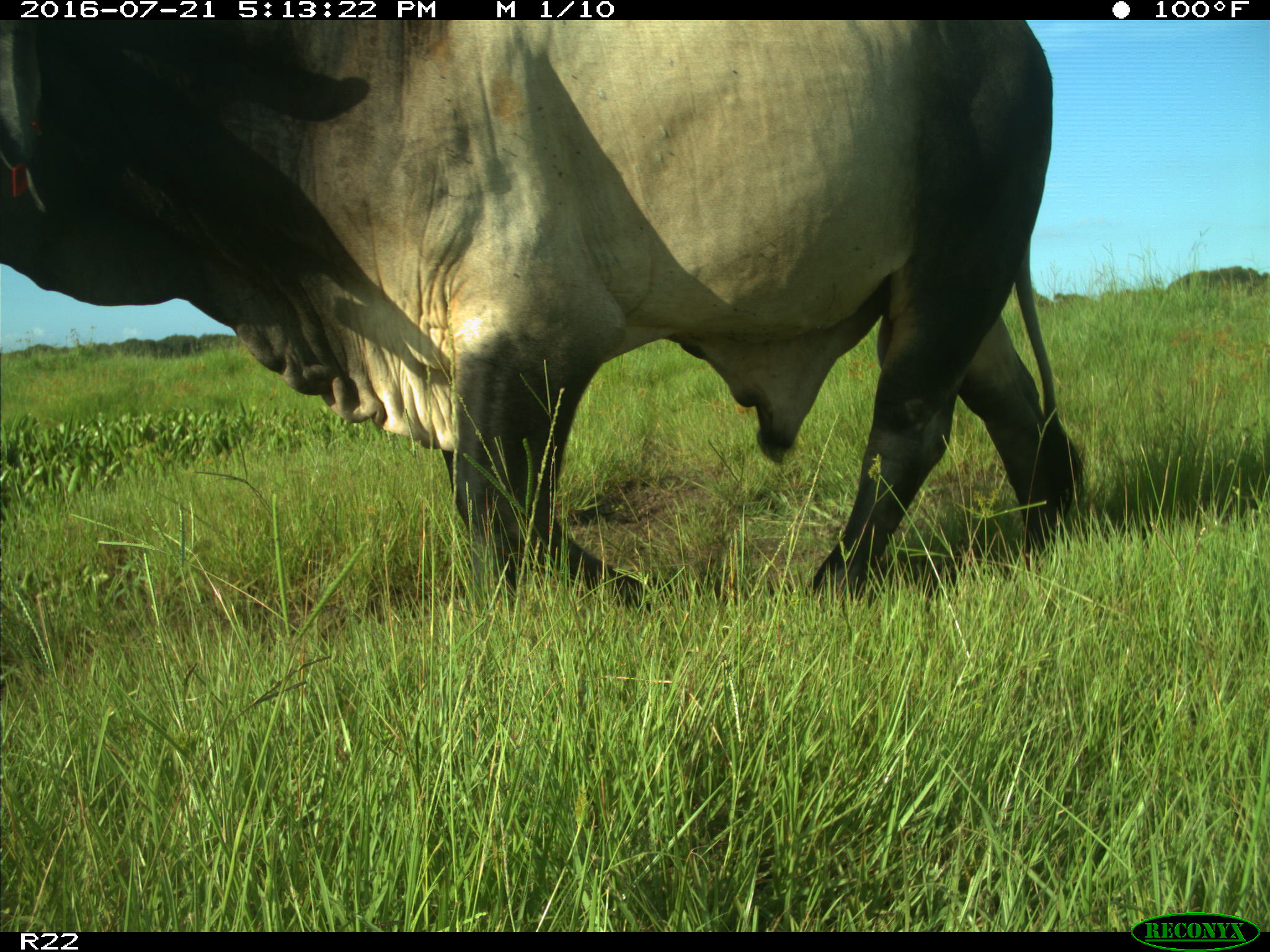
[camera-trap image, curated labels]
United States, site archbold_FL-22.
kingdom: Animalia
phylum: Chordata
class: Mammalia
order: Artiodactyla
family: Bovidae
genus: Bos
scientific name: Bos taurus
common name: domestic cow